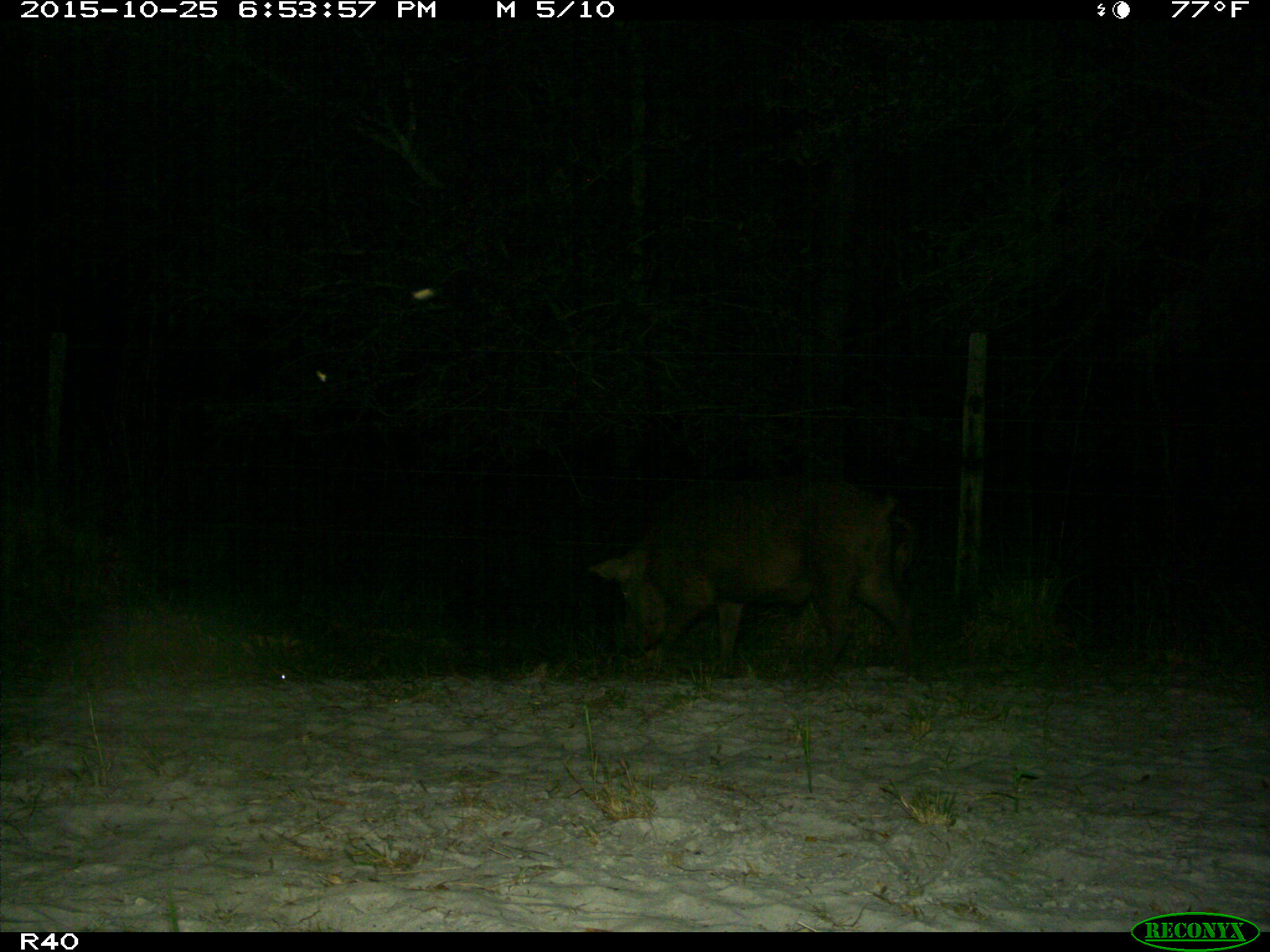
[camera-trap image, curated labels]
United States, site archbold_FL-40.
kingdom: Animalia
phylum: Chordata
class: Mammalia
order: Artiodactyla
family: Suidae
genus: Sus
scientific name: Sus scrofa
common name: wild boar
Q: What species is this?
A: Sus scrofa (wild boar).